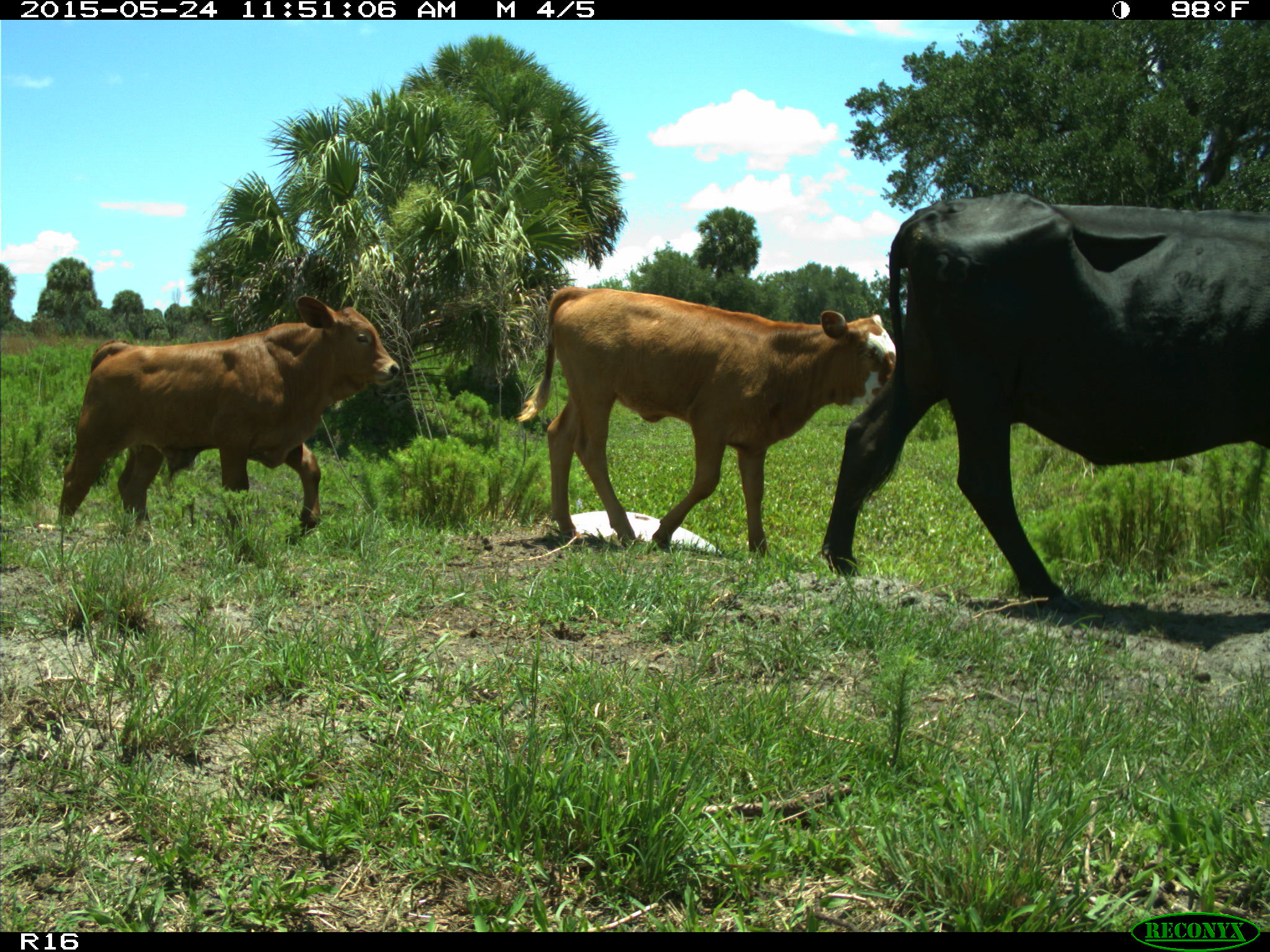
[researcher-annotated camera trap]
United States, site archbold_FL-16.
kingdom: Animalia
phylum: Chordata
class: Mammalia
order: Artiodactyla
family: Bovidae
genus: Bos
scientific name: Bos taurus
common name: domestic cow